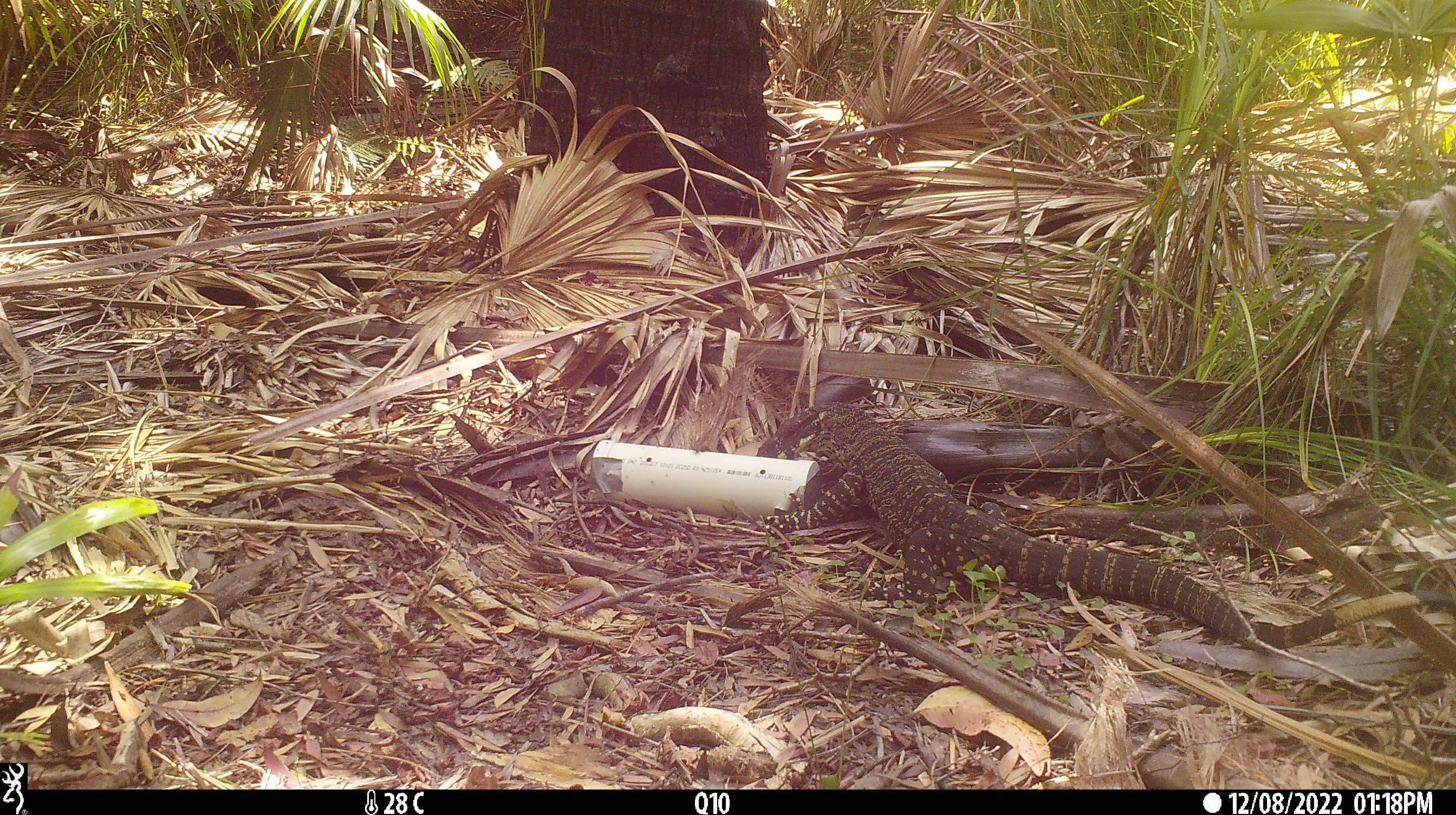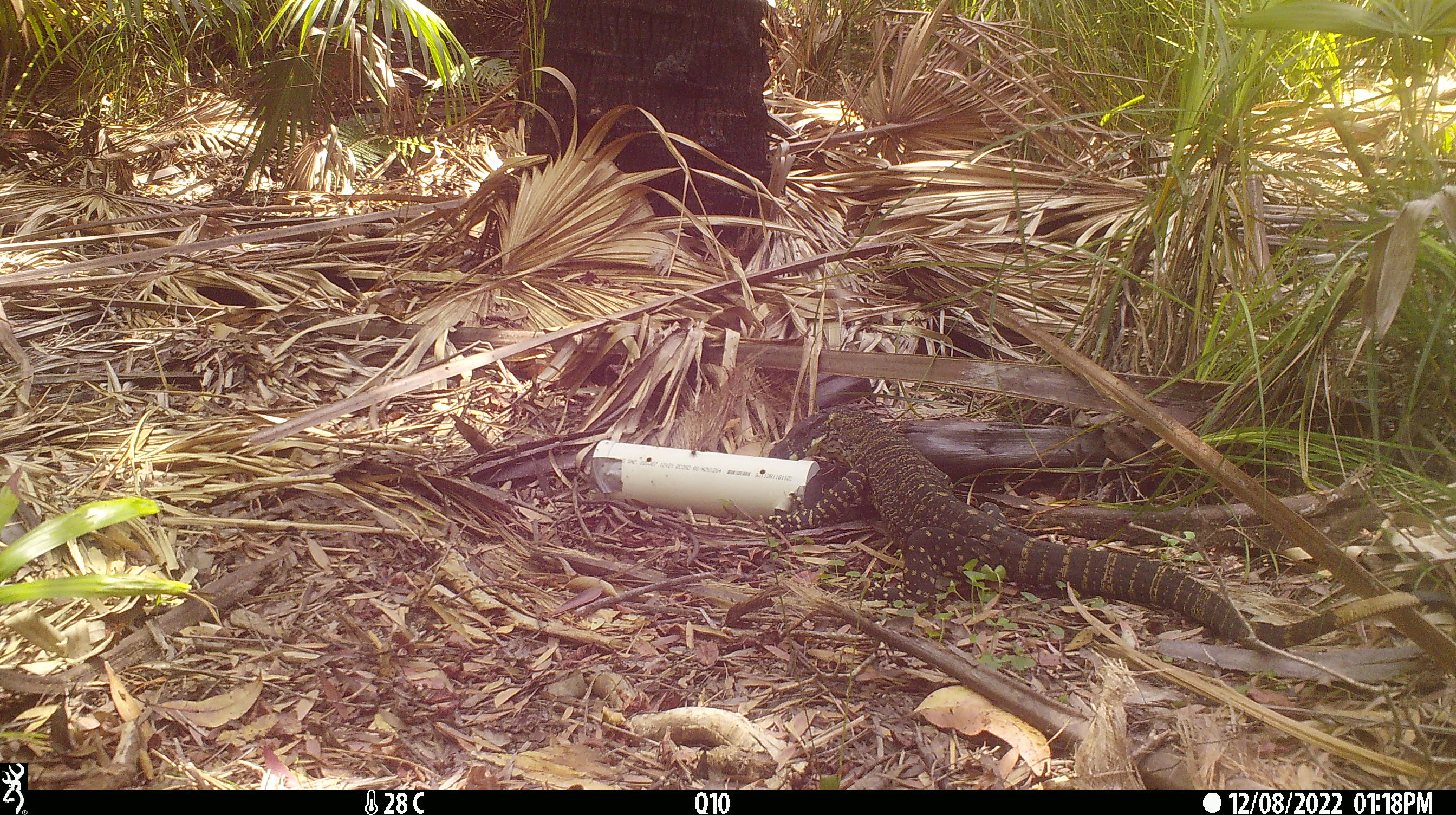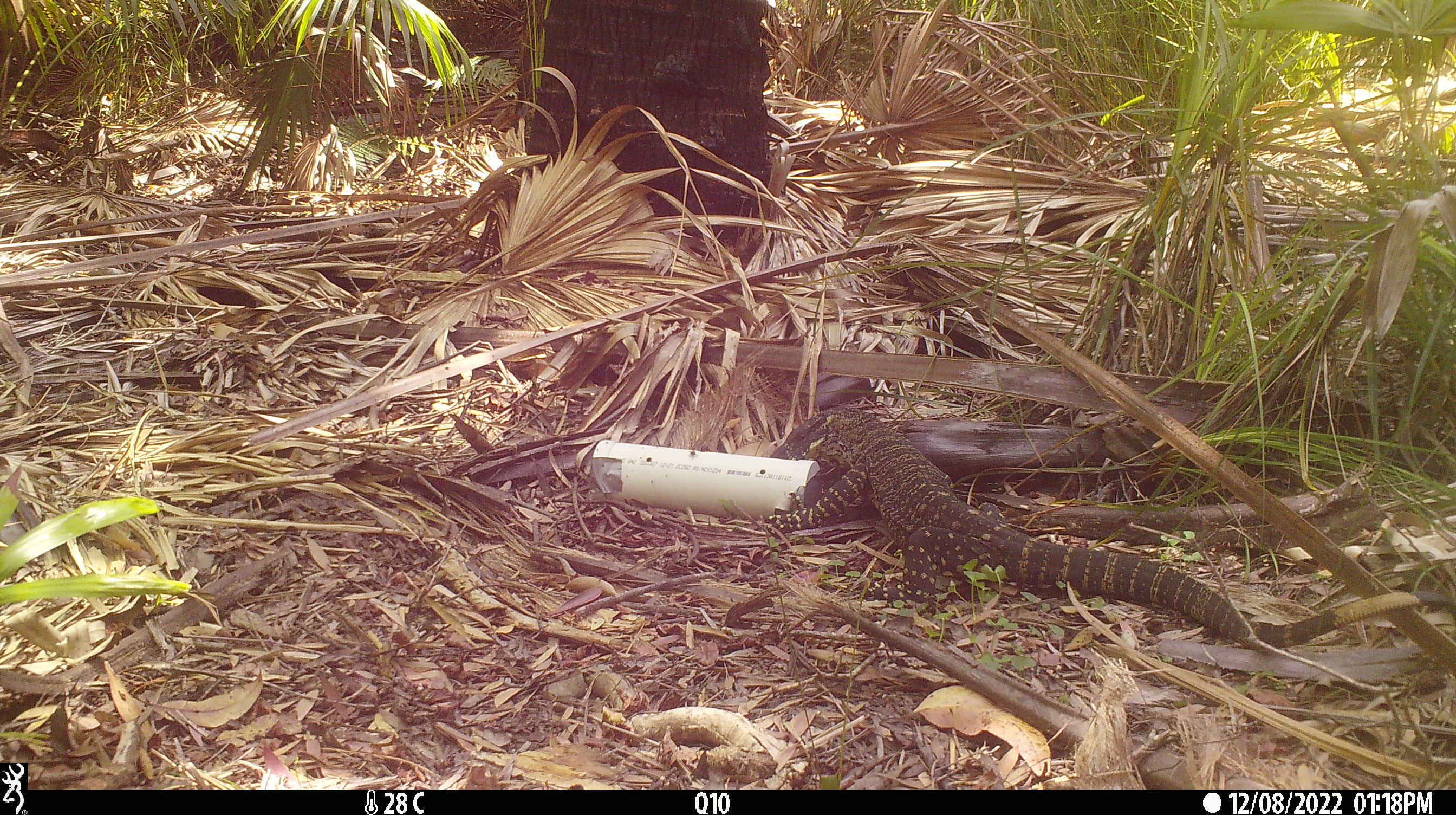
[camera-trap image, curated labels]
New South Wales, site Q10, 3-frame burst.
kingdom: Animalia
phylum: Chordata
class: Reptilia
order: Squamata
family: Varanidae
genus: Varanus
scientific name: Varanus varius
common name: lace monitor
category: goanna